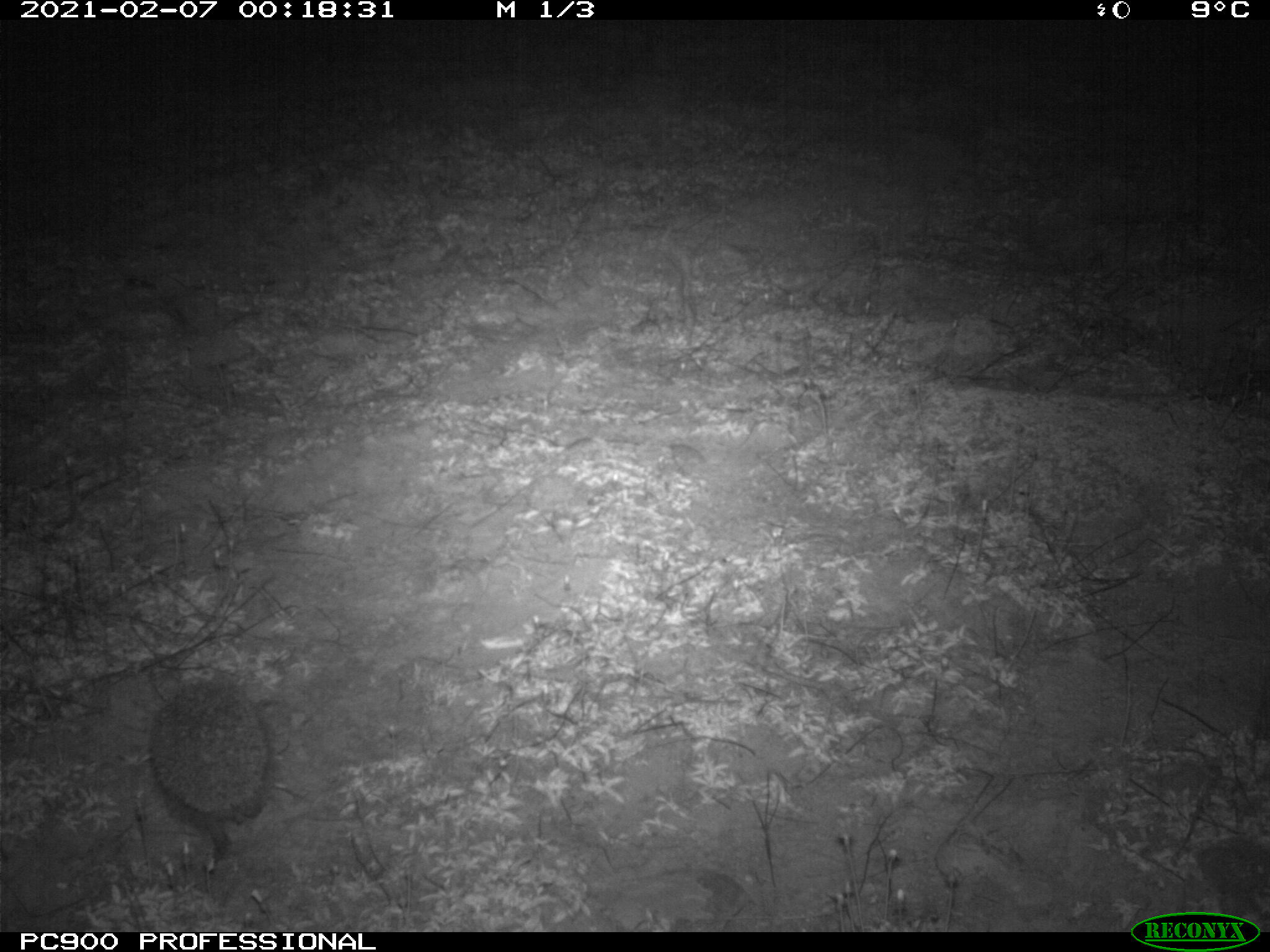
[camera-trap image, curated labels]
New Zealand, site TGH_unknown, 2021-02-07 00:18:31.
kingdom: Animalia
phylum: Chordata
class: Mammalia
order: Eulipotyphla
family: Erinaceidae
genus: Erinaceus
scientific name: Erinaceus europaeus europaeus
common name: european hedgehog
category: hedgehog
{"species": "hedgehog (european hedgehog) (Erinaceus europaeus europaeus)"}